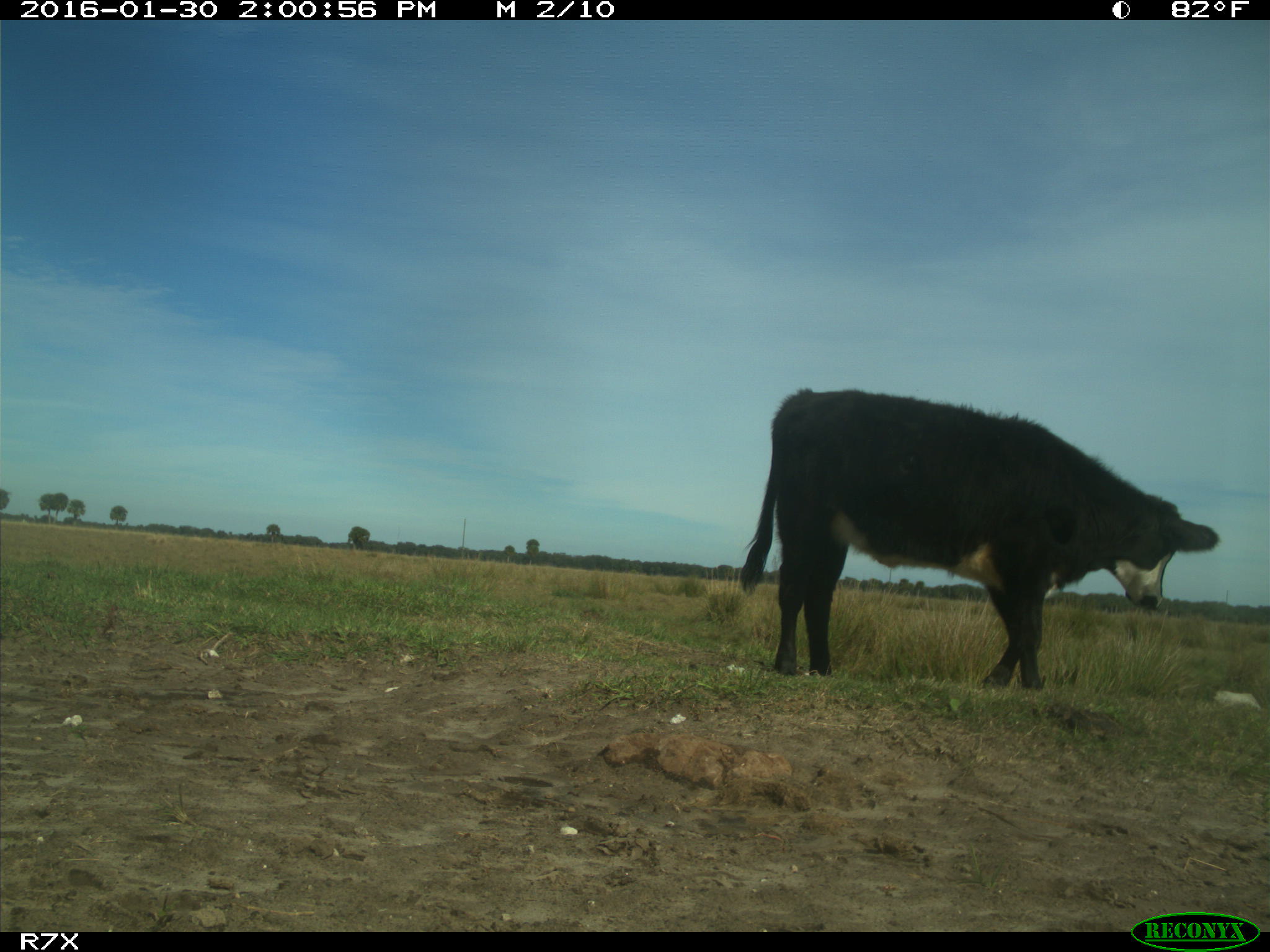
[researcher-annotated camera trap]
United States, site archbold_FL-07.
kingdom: Animalia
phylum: Chordata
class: Mammalia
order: Artiodactyla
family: Bovidae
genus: Bos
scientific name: Bos taurus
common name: domestic cow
Bos taurus (domestic cow).